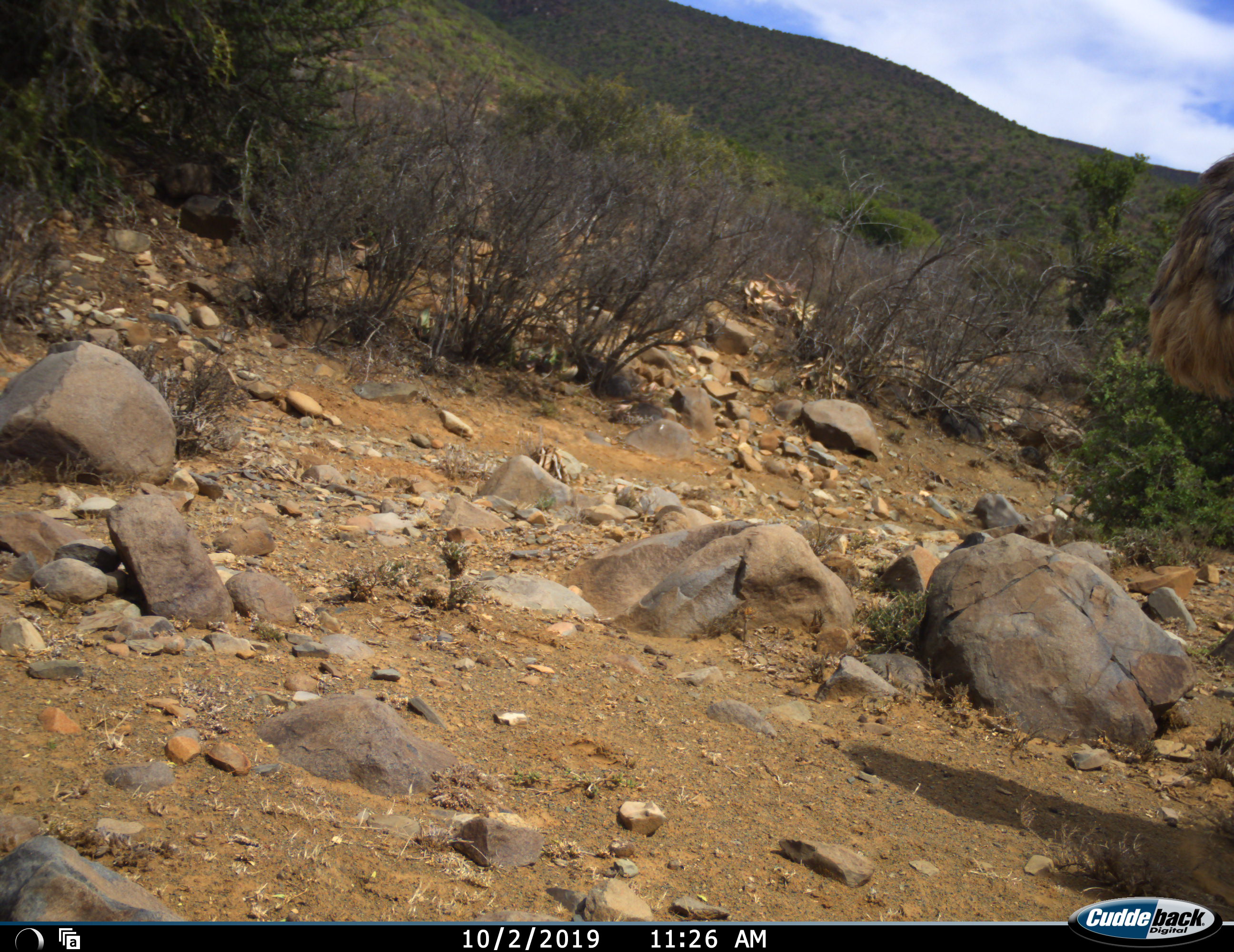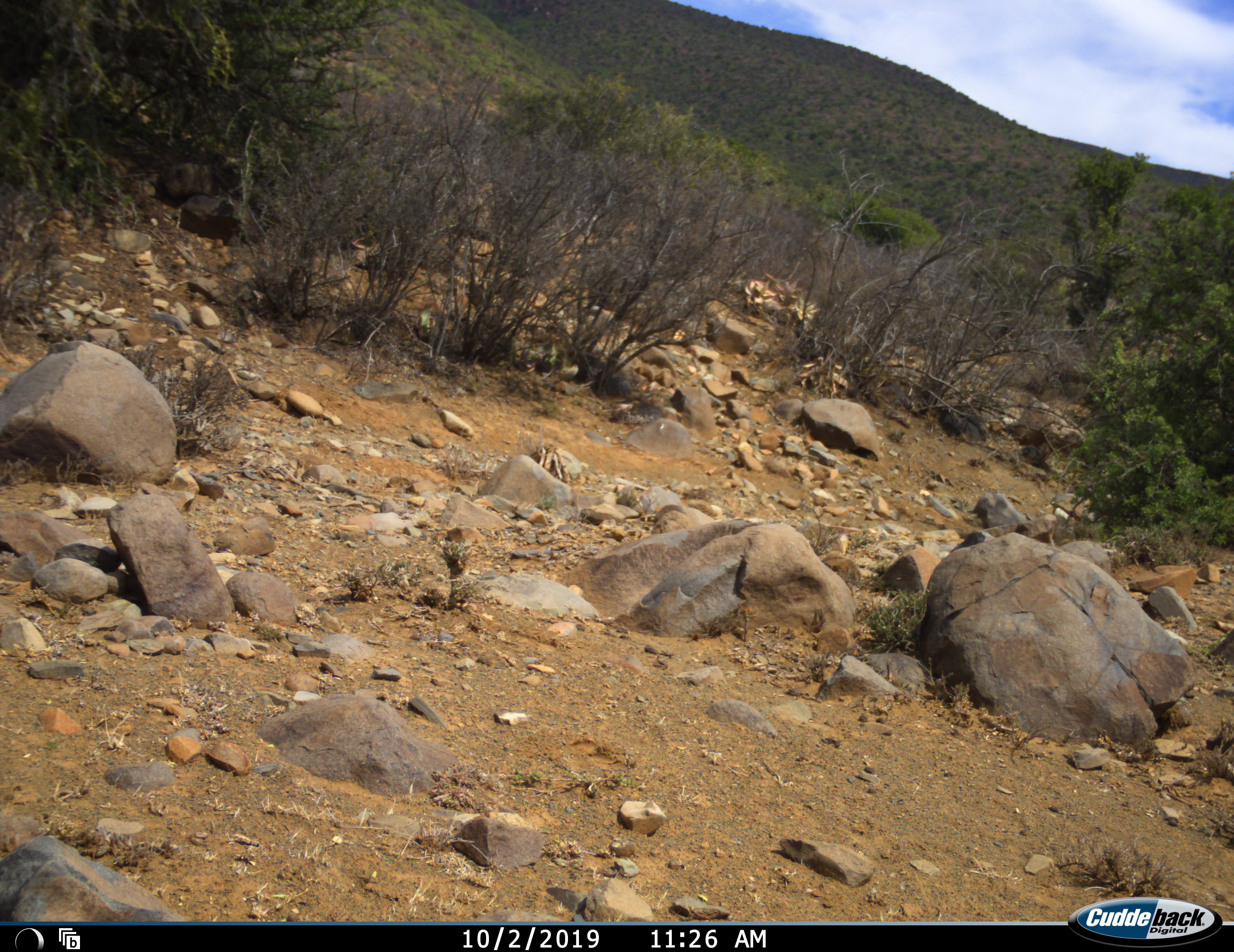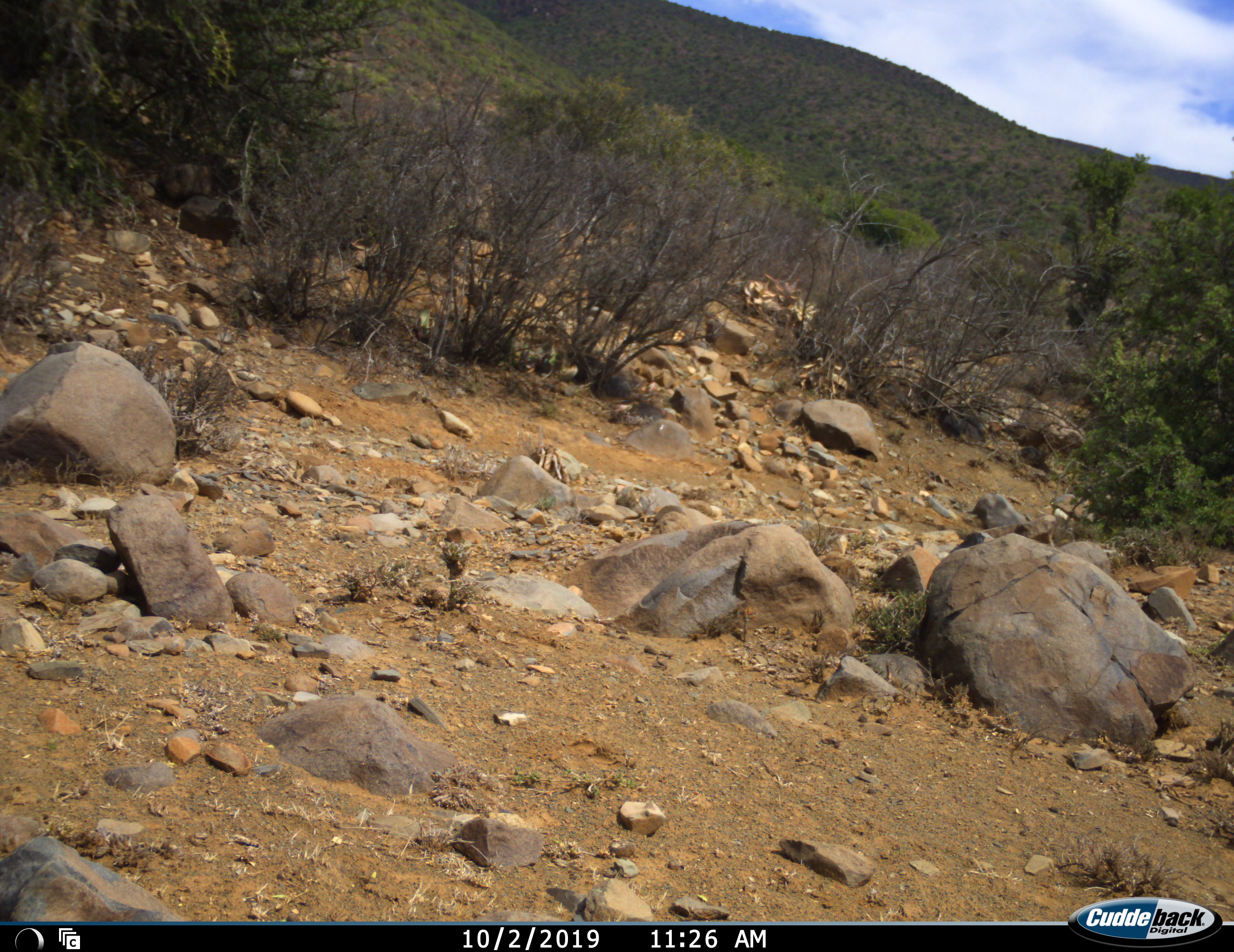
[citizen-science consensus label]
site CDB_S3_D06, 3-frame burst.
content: unidentified animal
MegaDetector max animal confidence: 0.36